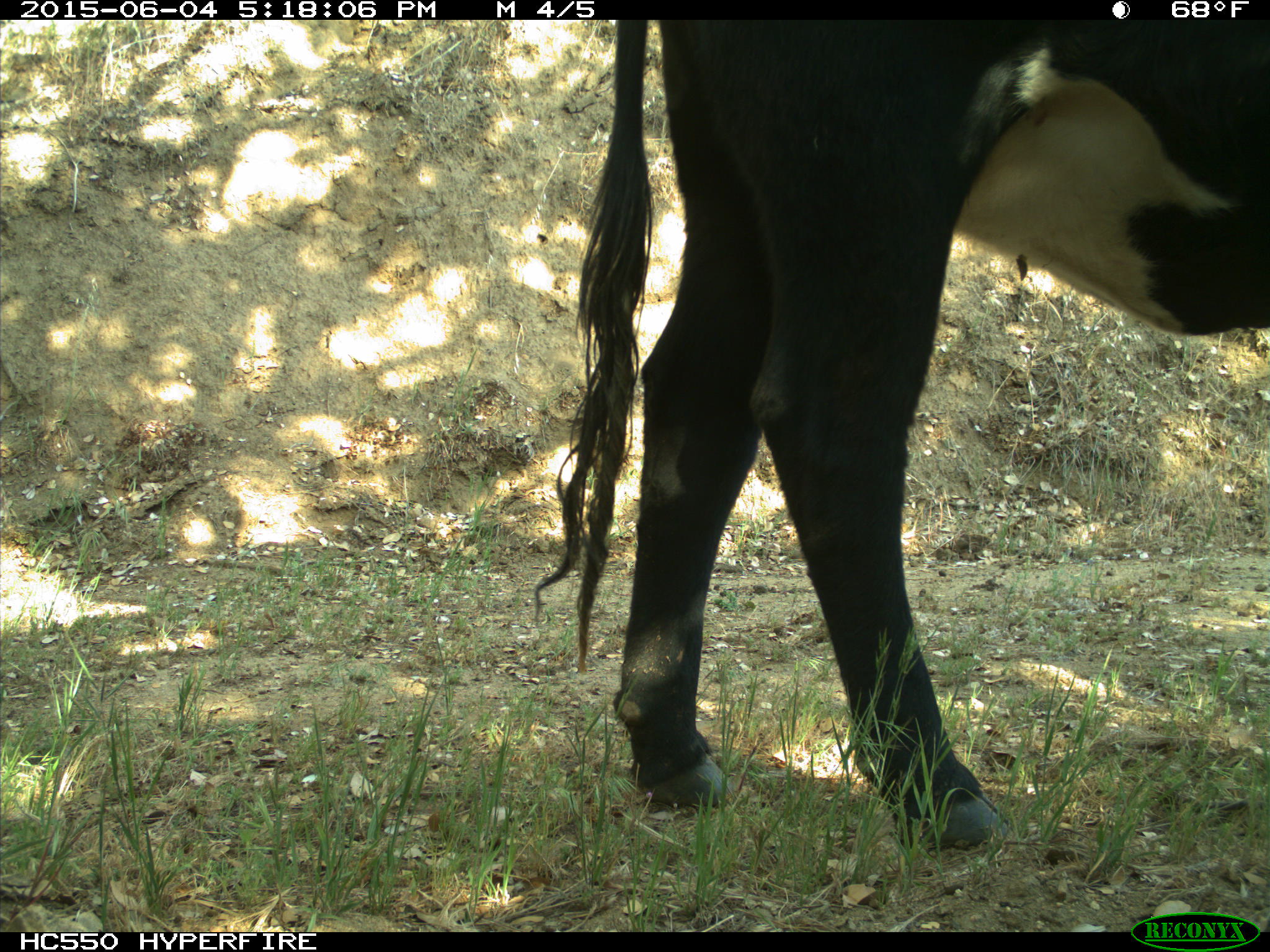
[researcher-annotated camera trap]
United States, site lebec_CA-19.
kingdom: Animalia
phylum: Chordata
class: Mammalia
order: Artiodactyla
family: Bovidae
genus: Bos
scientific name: Bos taurus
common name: domestic cow